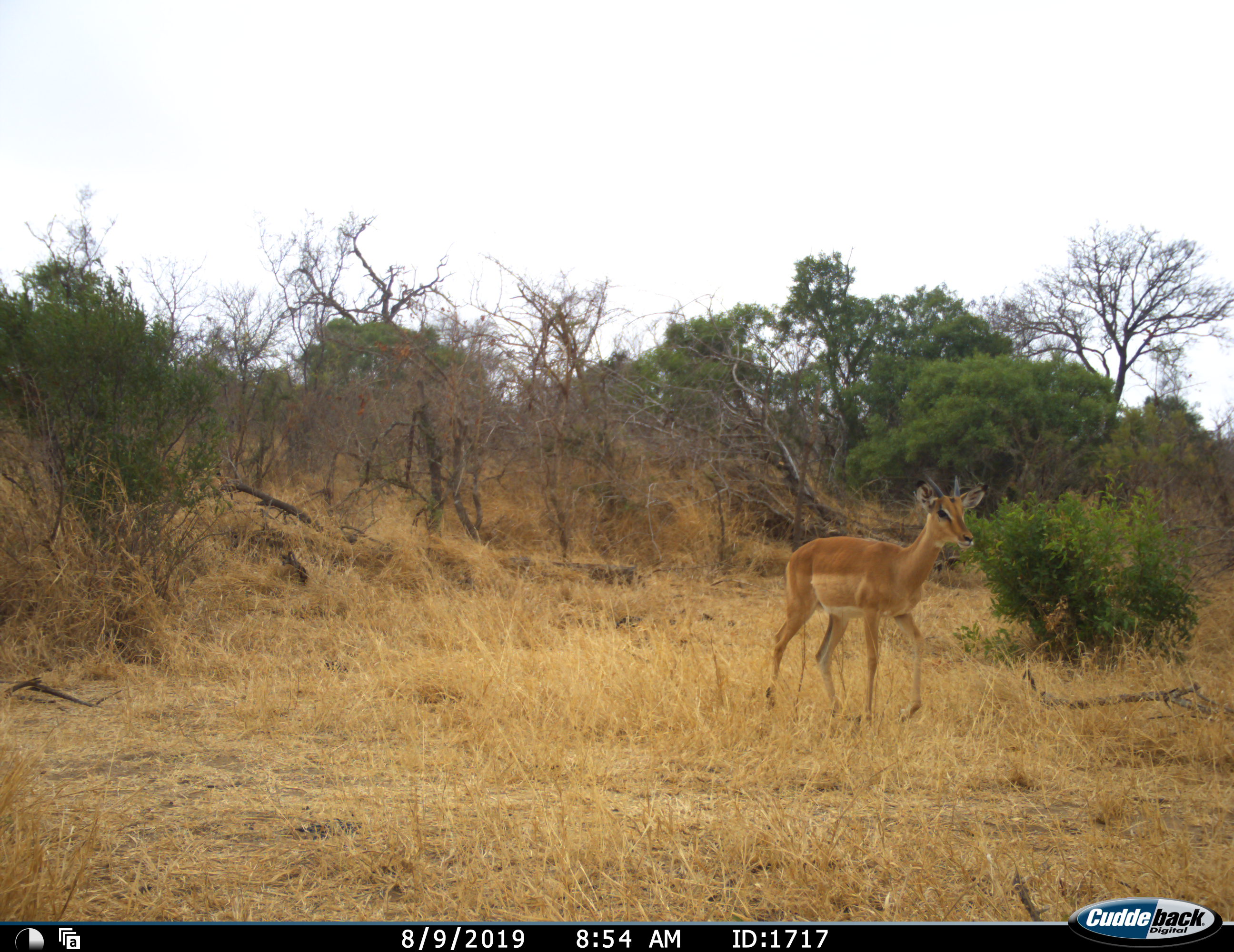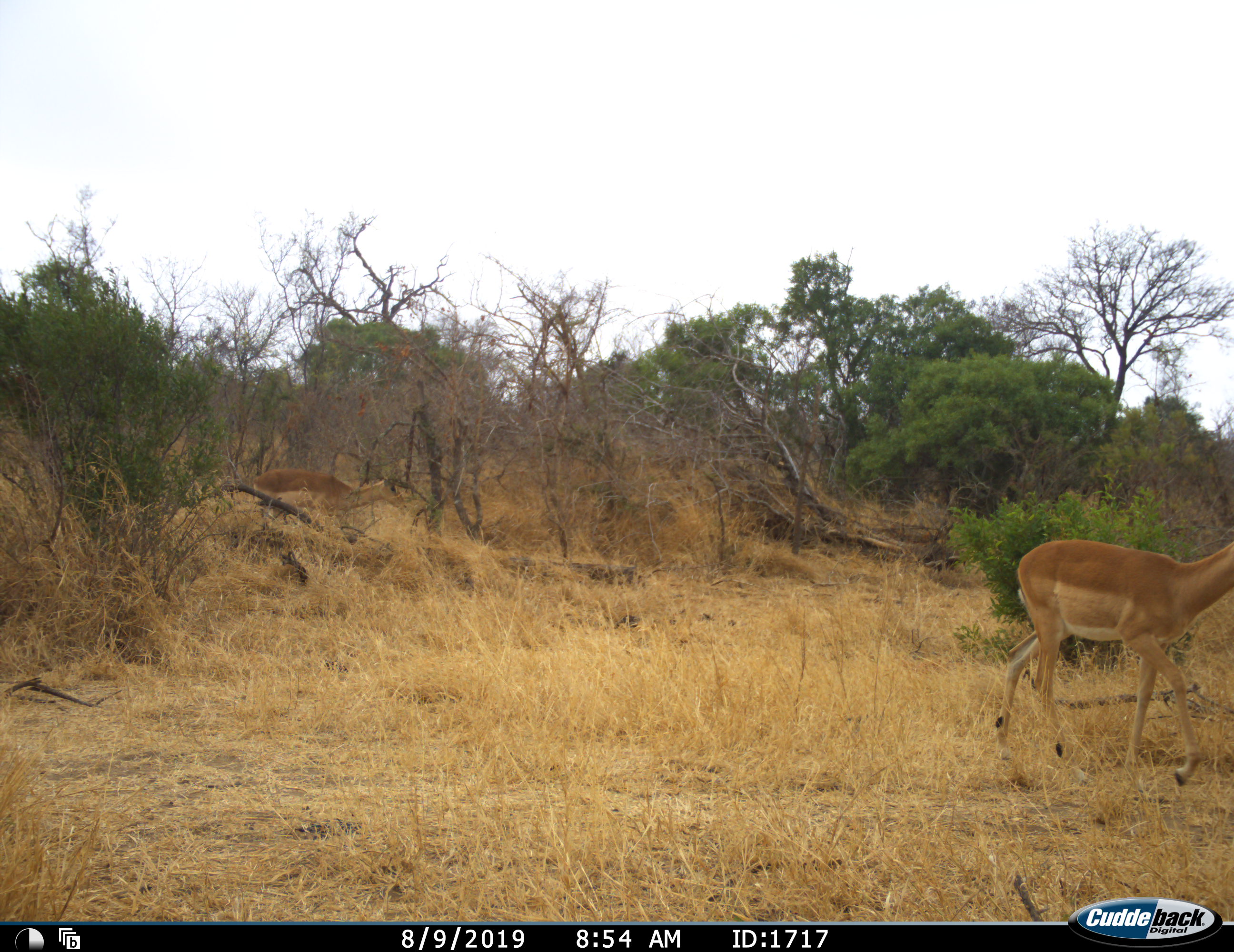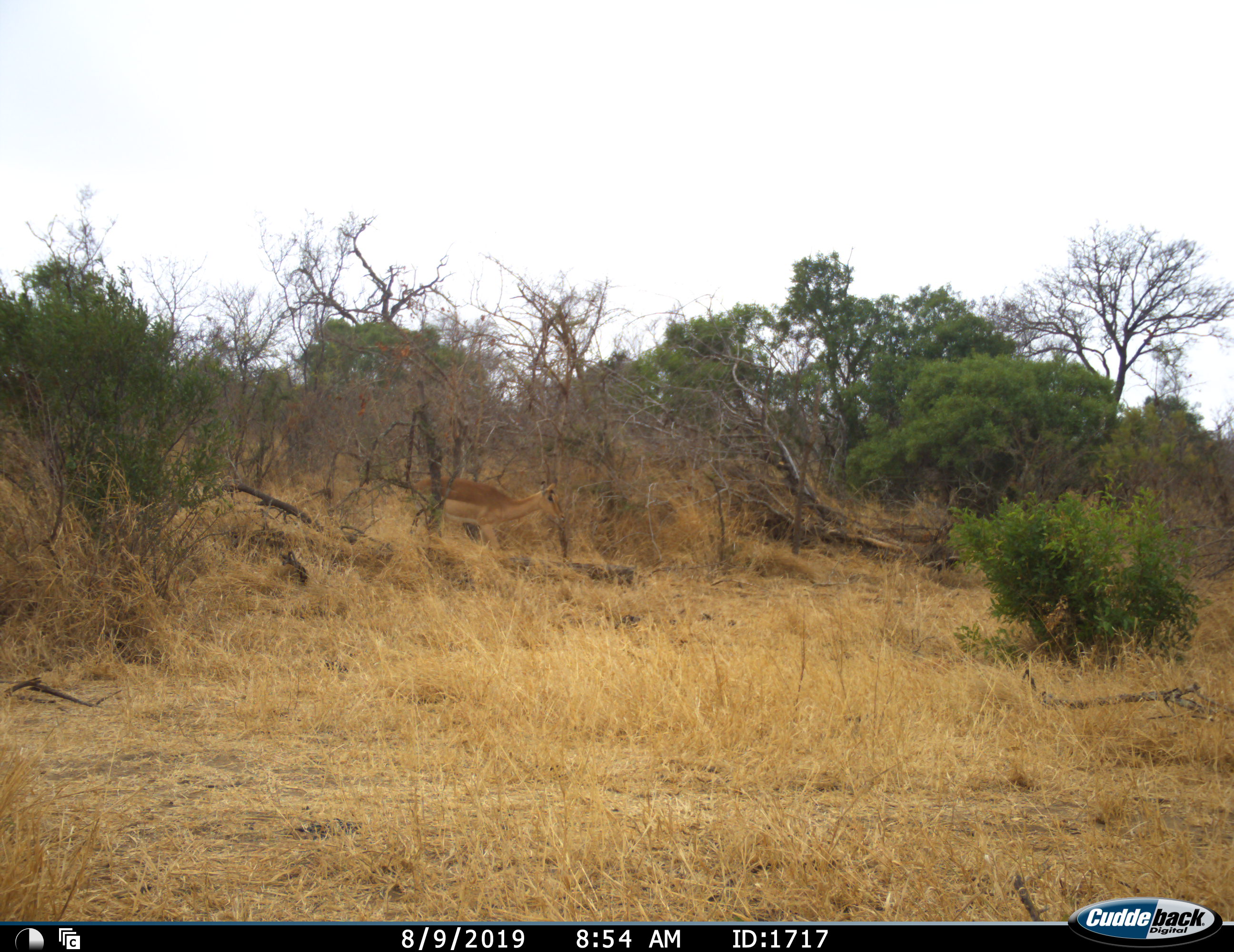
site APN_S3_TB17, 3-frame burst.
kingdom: Animalia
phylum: Chordata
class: Mammalia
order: Artiodactyla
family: Bovidae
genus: Aepyceros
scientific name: Aepyceros melampus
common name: impala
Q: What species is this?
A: Impala (Aepyceros melampus).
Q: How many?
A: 2.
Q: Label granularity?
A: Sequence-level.